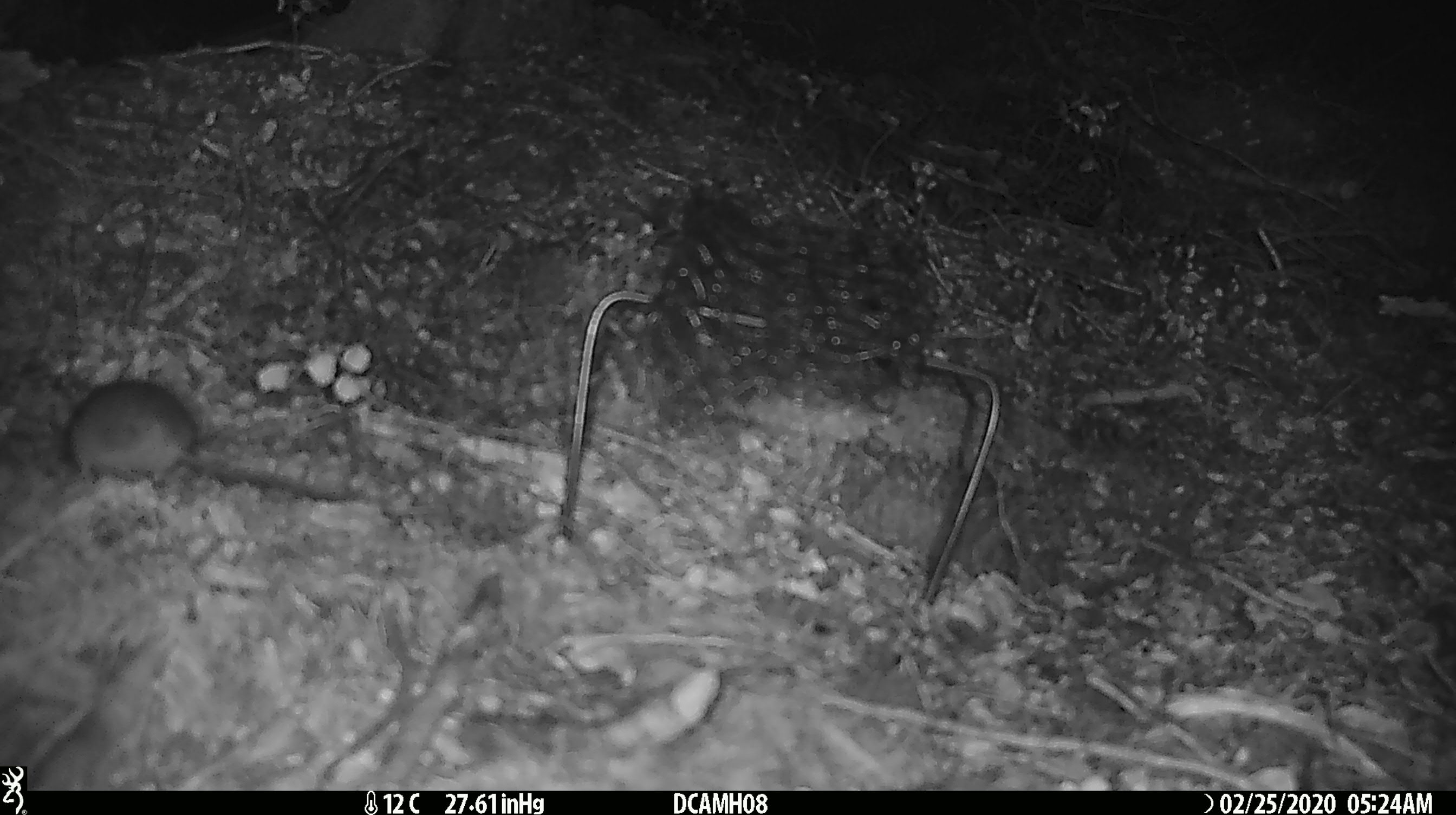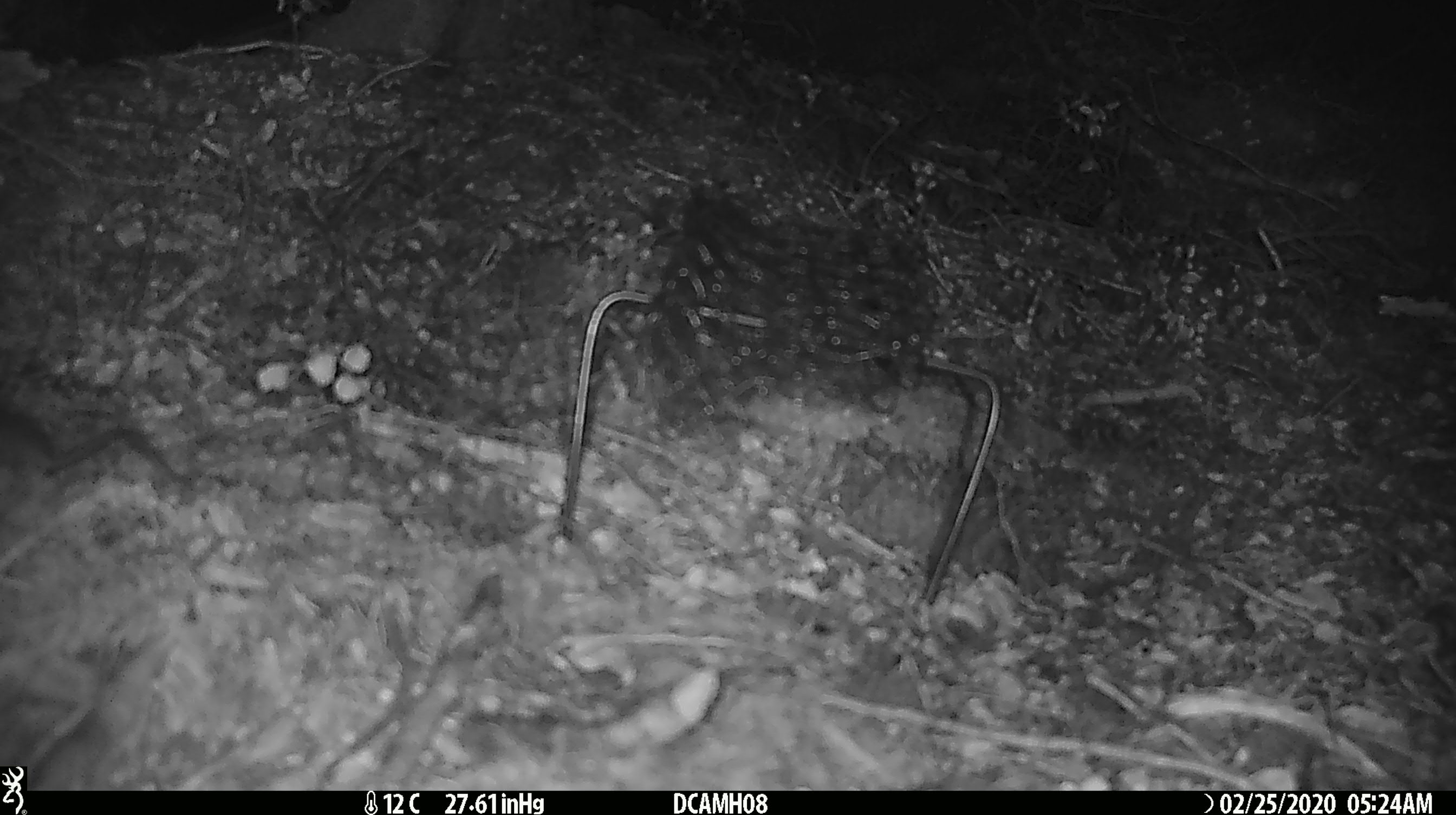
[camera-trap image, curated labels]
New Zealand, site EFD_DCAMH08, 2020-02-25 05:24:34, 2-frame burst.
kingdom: Animalia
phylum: Chordata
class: Mammalia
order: Rodentia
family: Muridae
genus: Mus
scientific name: Mus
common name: mouse